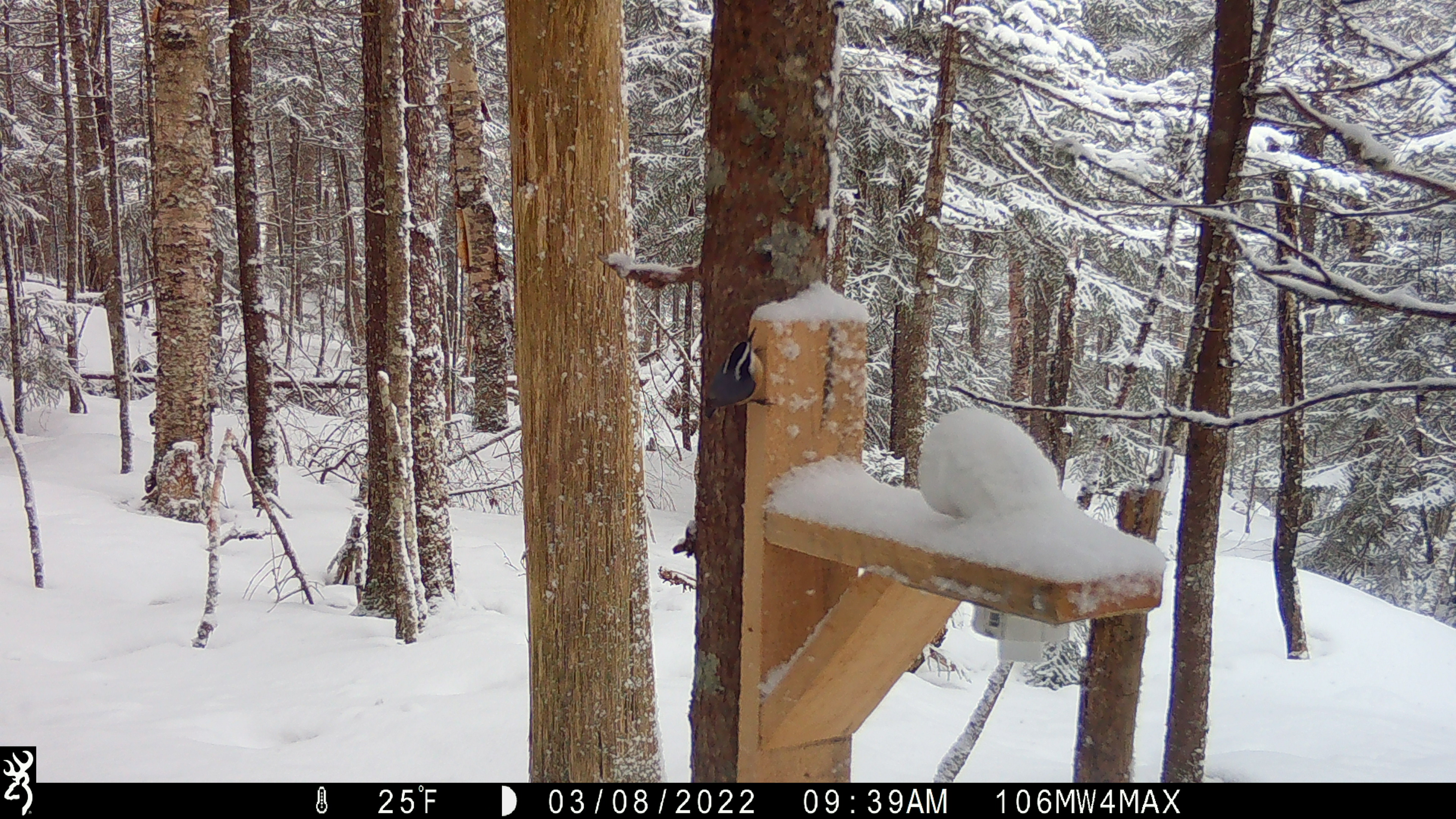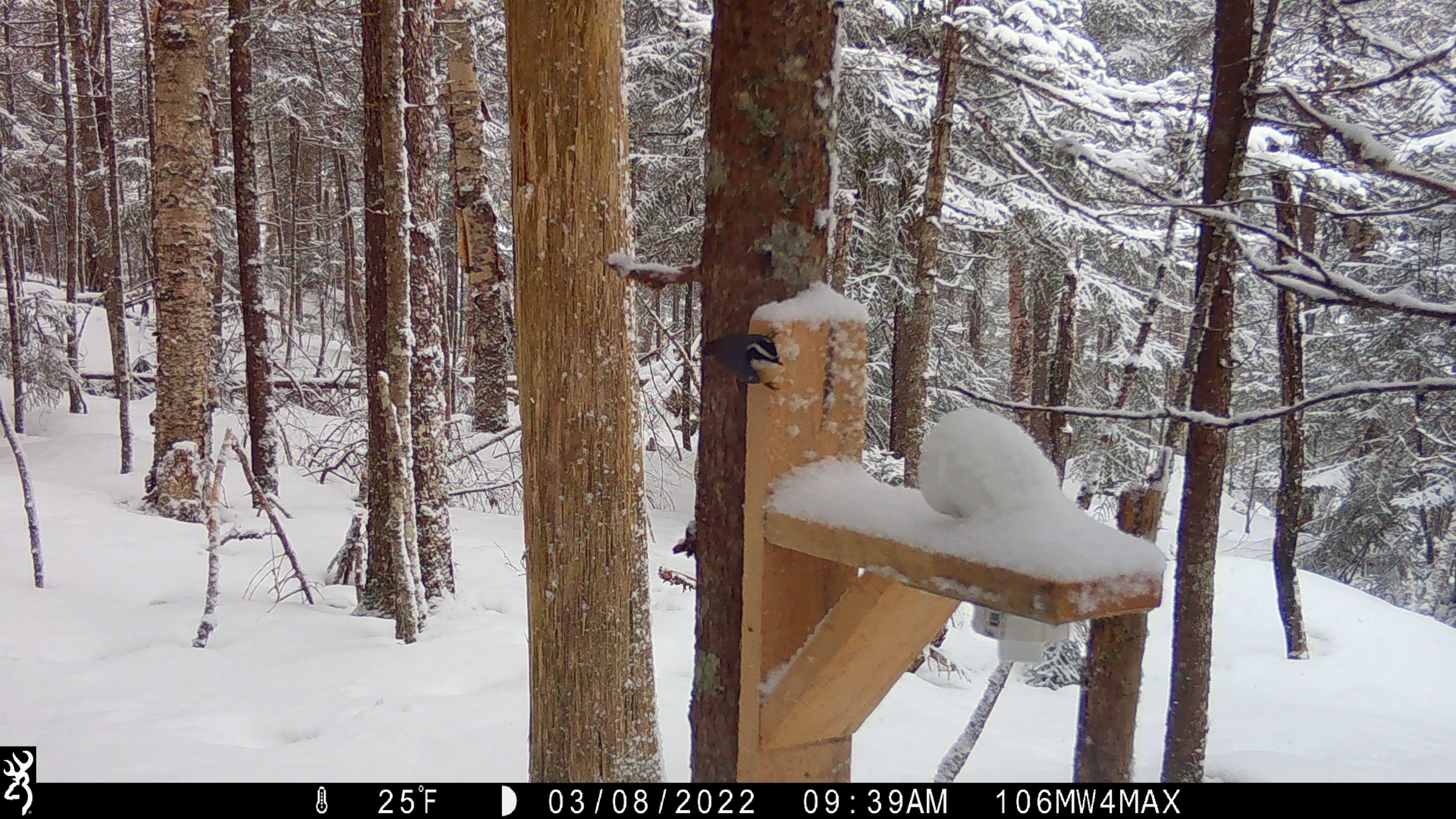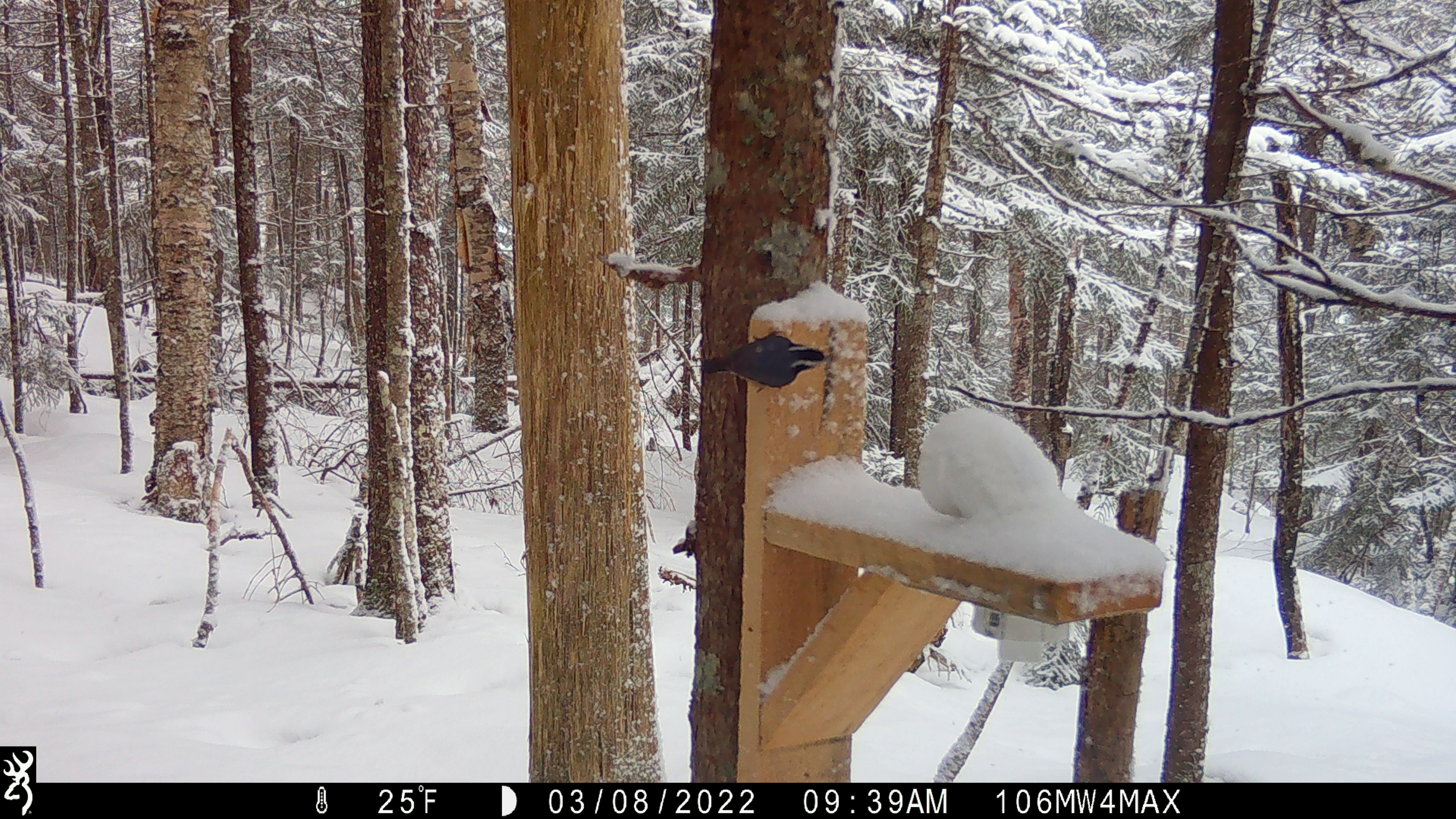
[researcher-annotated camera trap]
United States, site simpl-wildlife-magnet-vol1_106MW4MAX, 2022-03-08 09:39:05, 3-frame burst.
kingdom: Animalia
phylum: Chordata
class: Aves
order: Passeriformes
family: Sittidae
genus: Sitta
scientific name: Sitta canadensis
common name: red-breasted nuthatch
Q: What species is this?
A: Red-breasted nuthatch (Sitta canadensis).